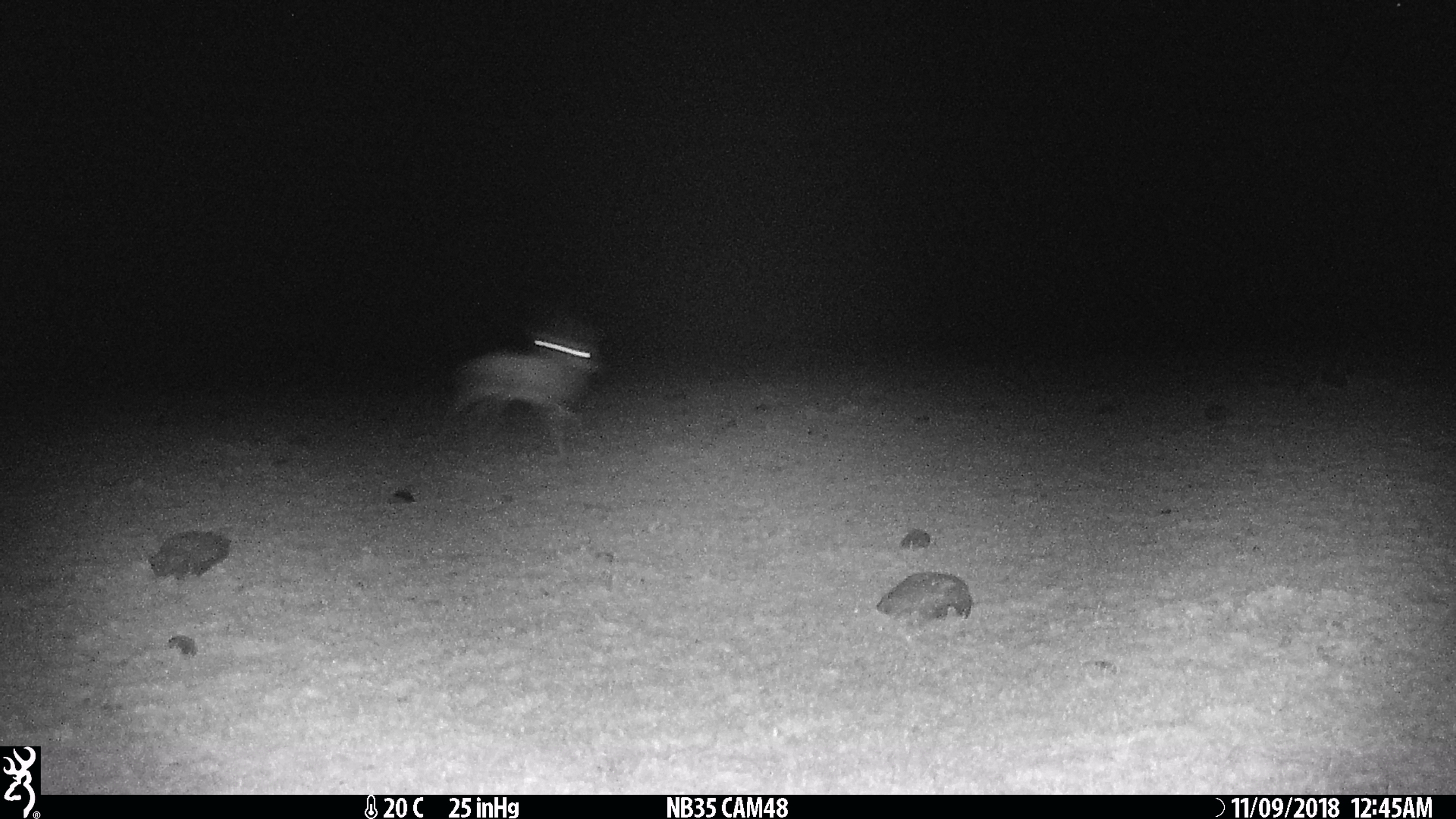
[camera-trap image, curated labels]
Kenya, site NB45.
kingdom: Animalia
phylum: Chordata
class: Mammalia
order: Artiodactyla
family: Bovidae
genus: Eudorcas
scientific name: Eudorcas thomsonii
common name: thomon's gazelle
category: gazelle thomsons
Gazelle thomsons (thomon's gazelle) (Eudorcas thomsonii).